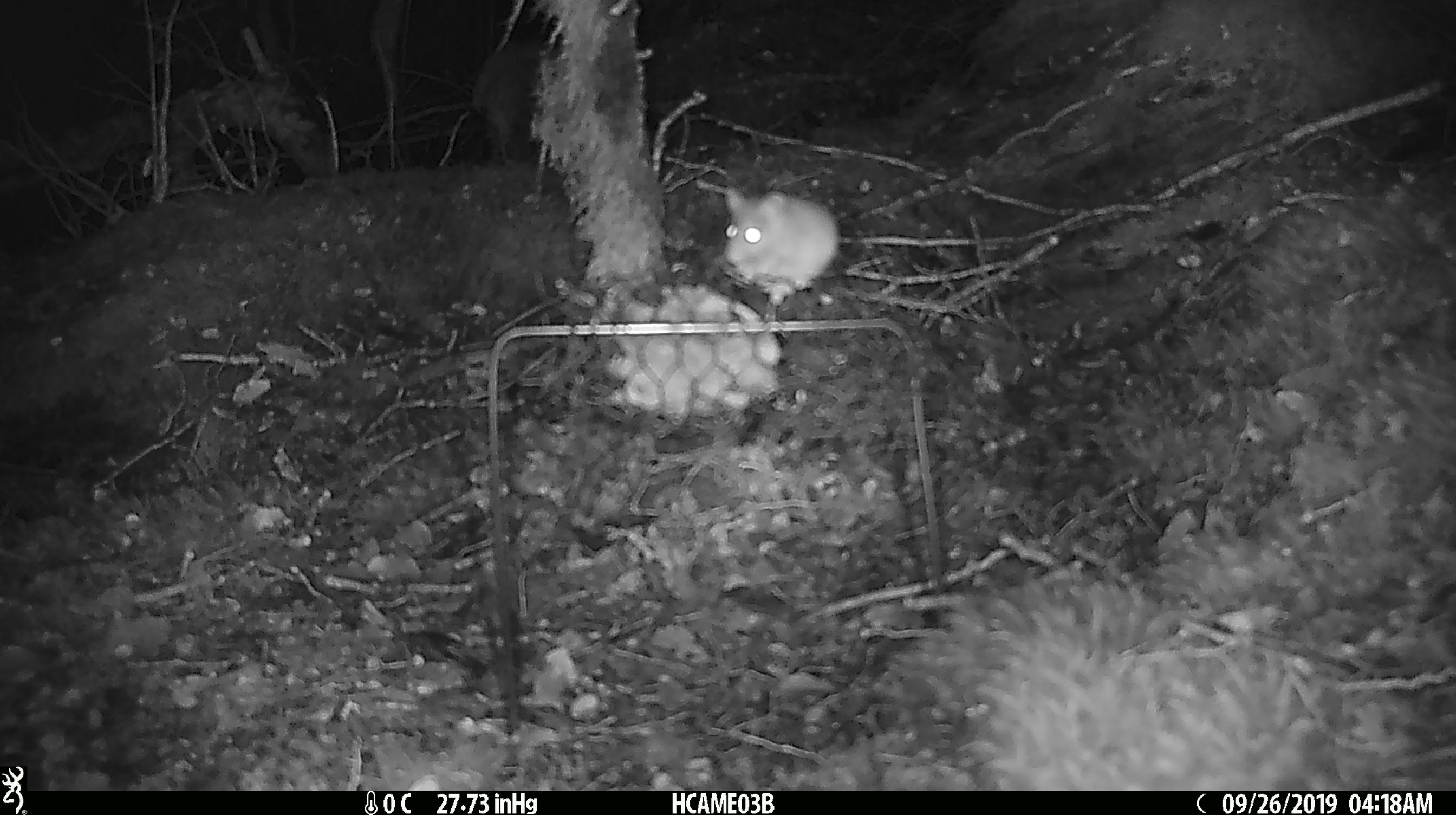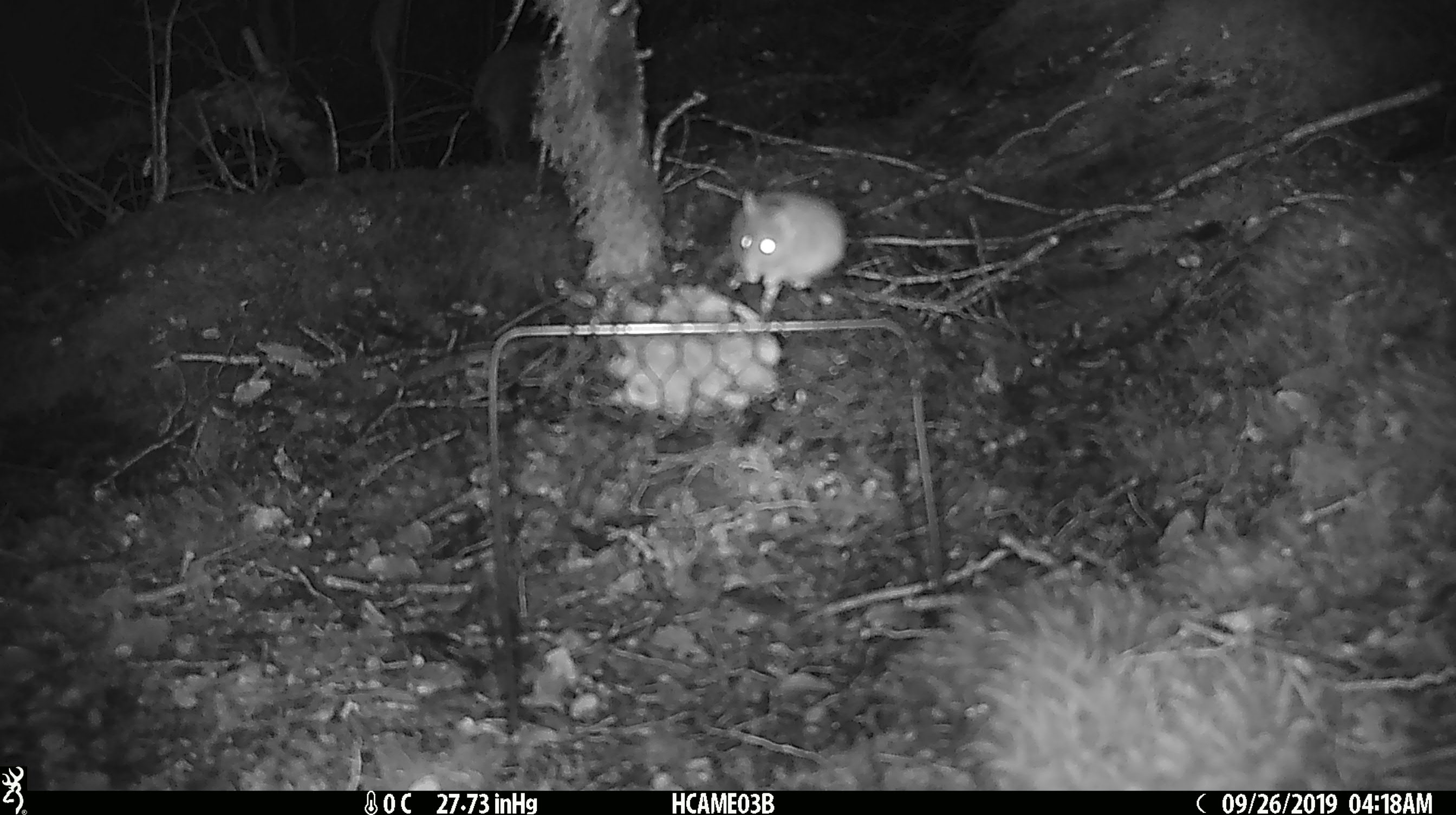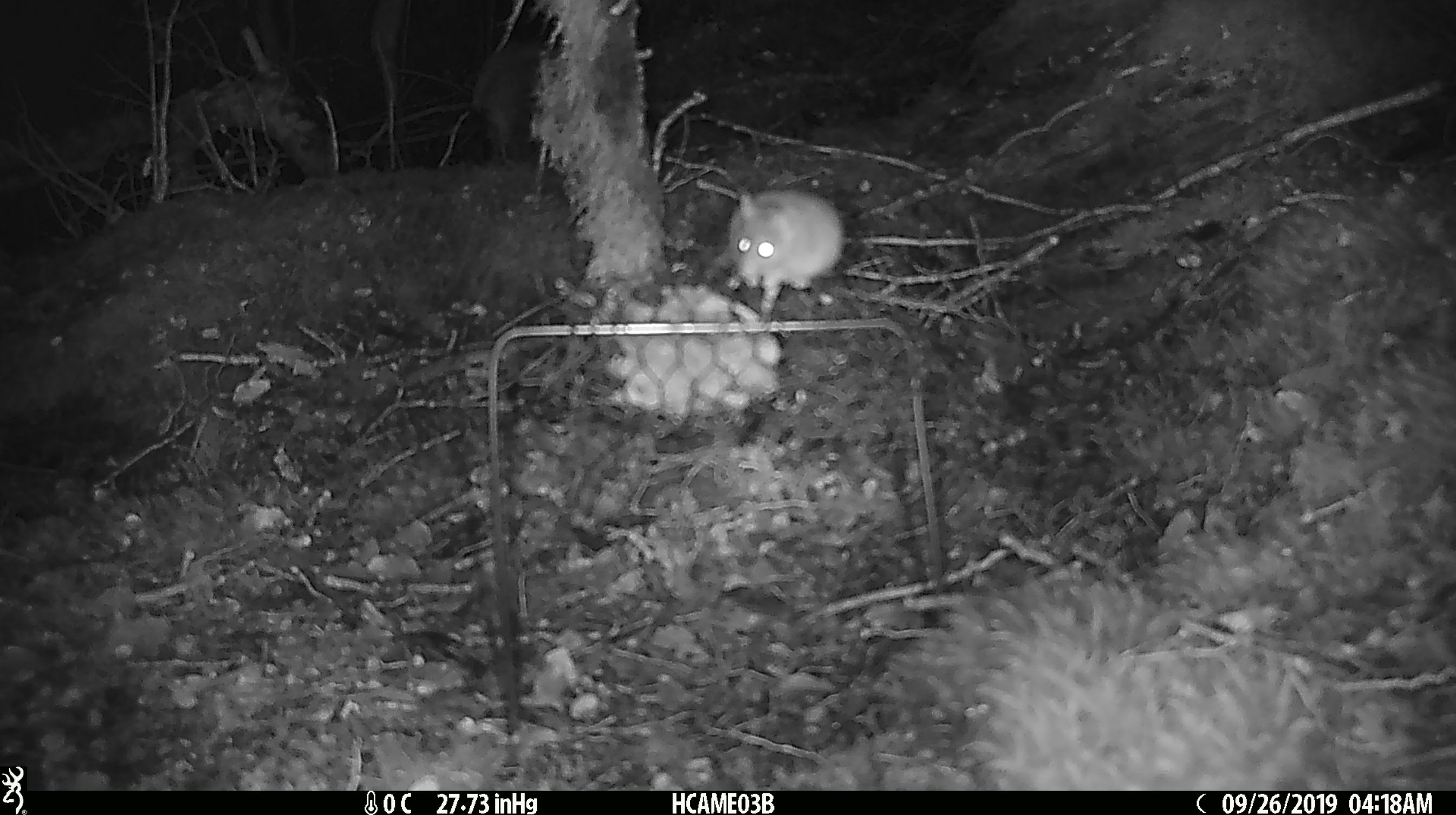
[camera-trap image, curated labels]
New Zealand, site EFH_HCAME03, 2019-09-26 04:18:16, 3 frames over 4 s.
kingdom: Animalia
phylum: Chordata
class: Mammalia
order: Rodentia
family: Muridae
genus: Mus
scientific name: Mus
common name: mouse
Mouse (Mus).